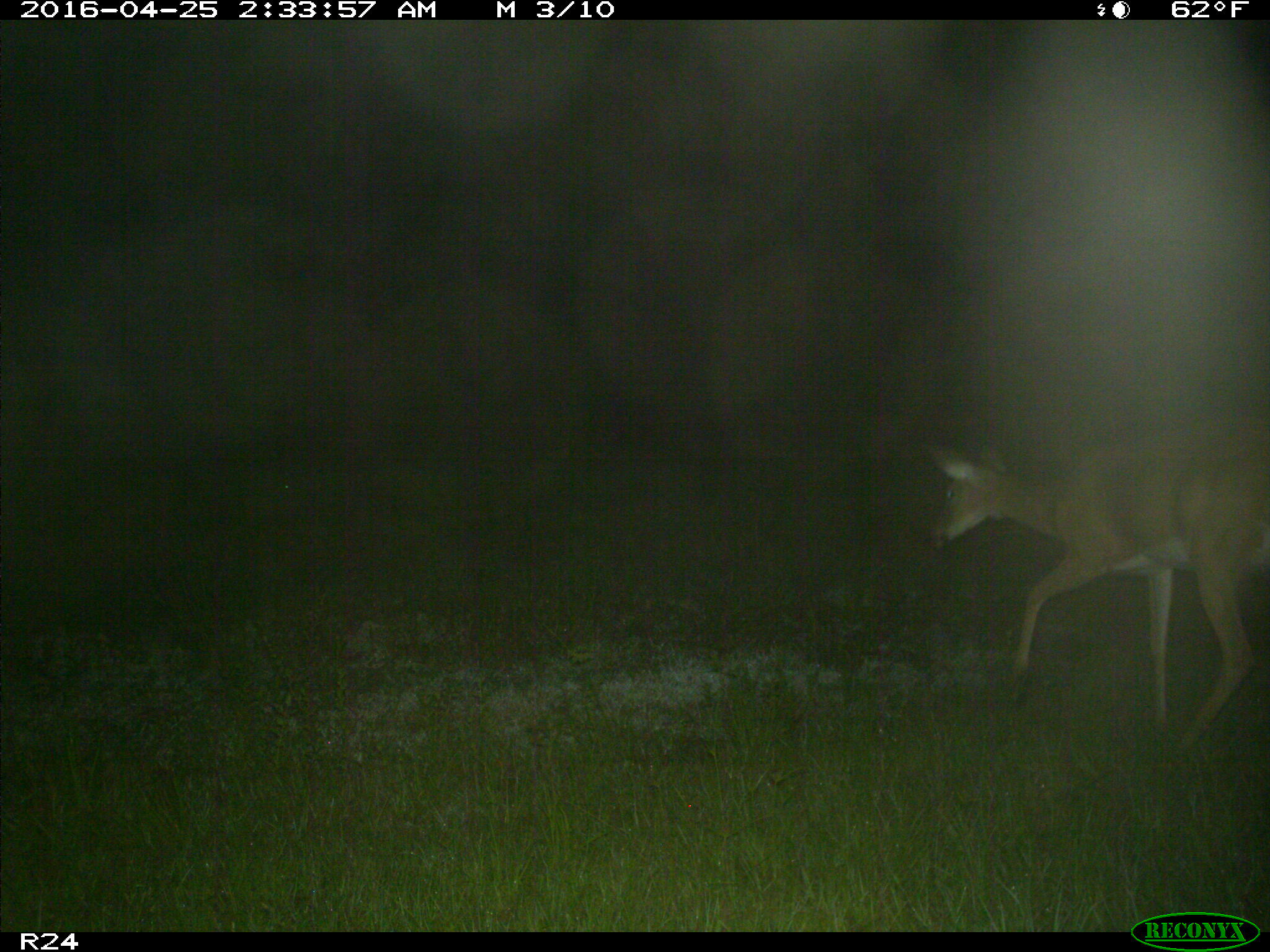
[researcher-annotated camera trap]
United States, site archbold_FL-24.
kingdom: Animalia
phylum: Chordata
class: Mammalia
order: Artiodactyla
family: Cervidae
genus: Odocoileus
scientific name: Odocoileus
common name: deer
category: unidentified deer